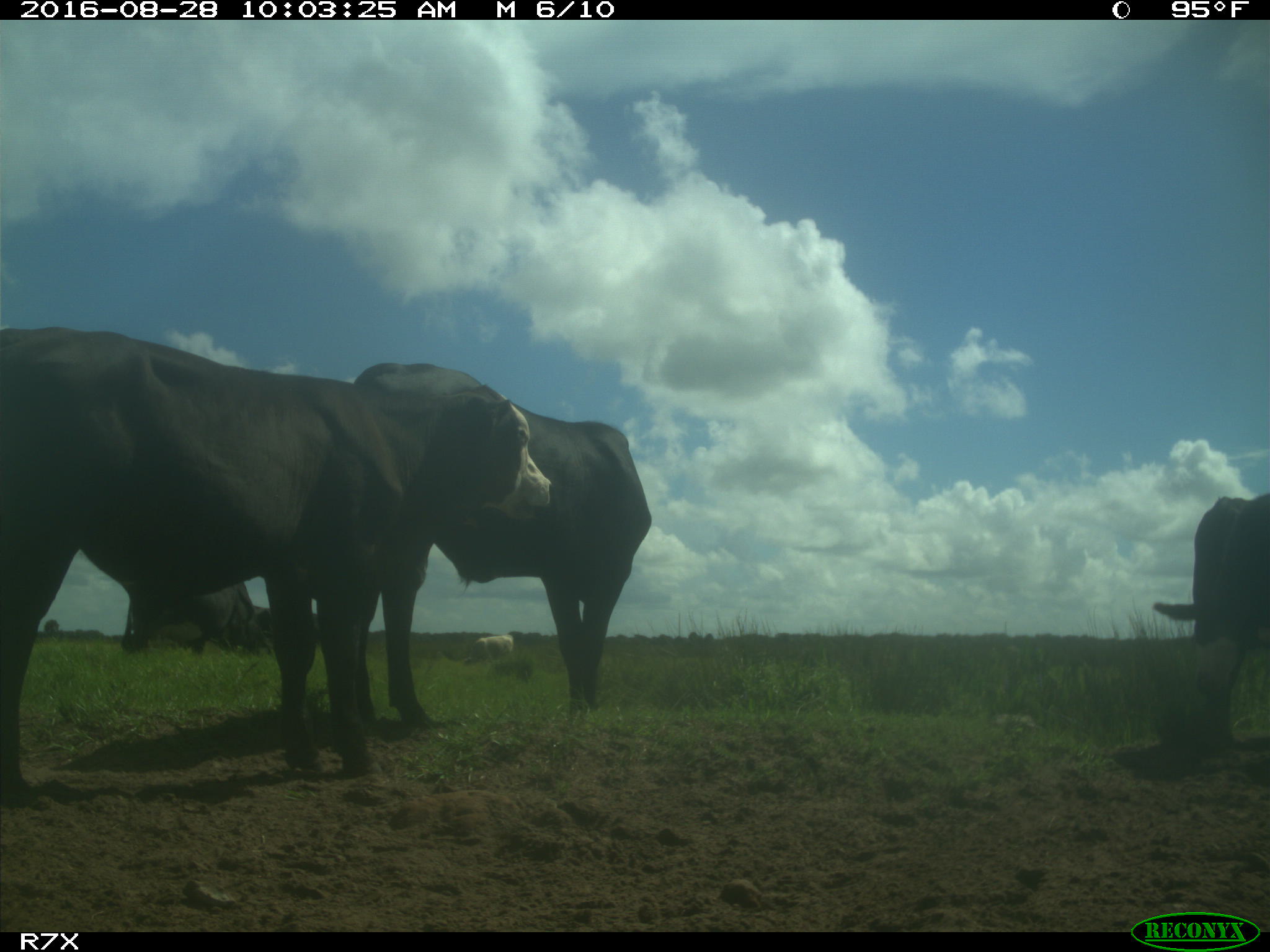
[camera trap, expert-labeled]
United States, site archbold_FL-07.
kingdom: Animalia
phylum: Chordata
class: Mammalia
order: Artiodactyla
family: Bovidae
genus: Bos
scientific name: Bos taurus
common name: domestic cow